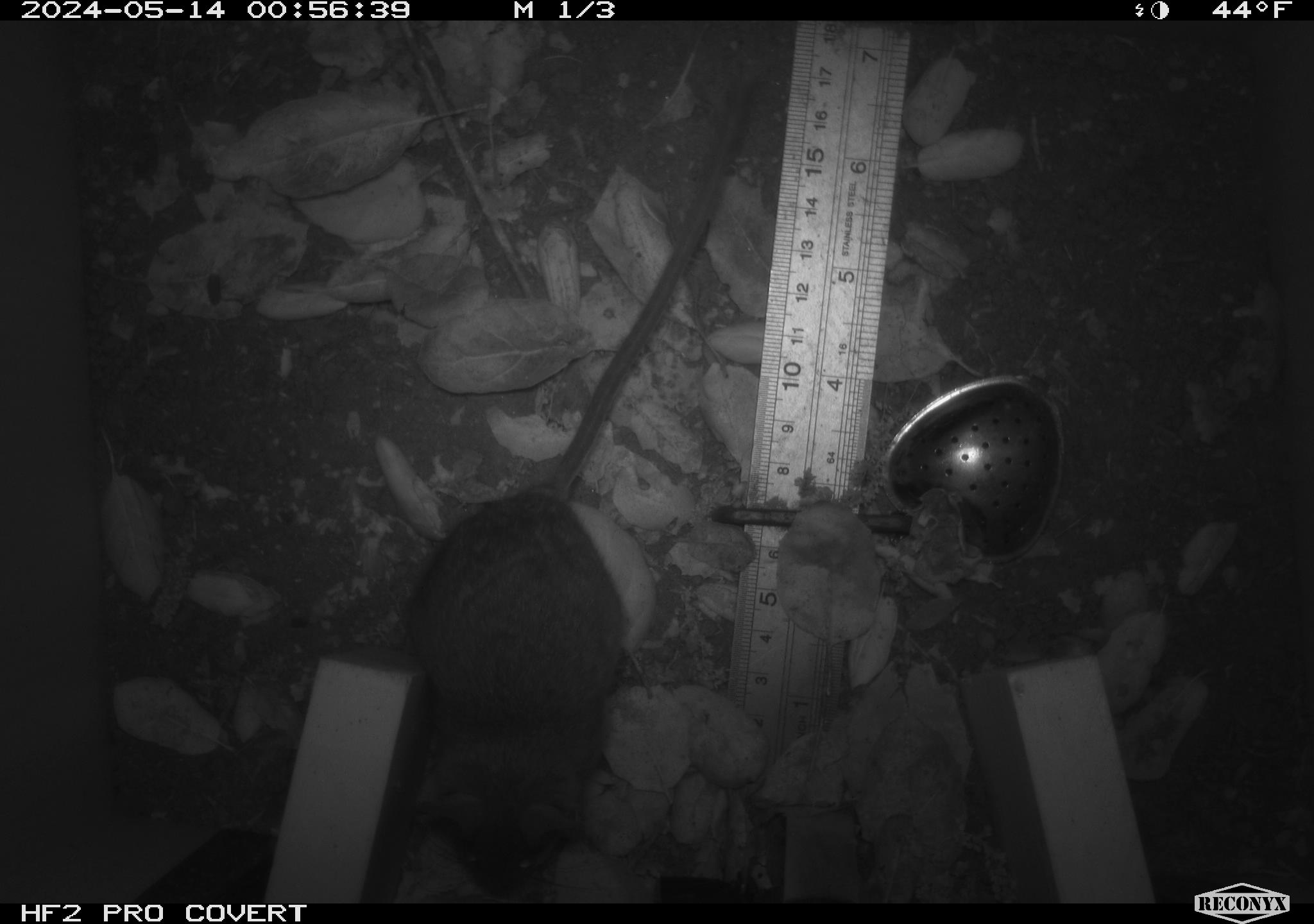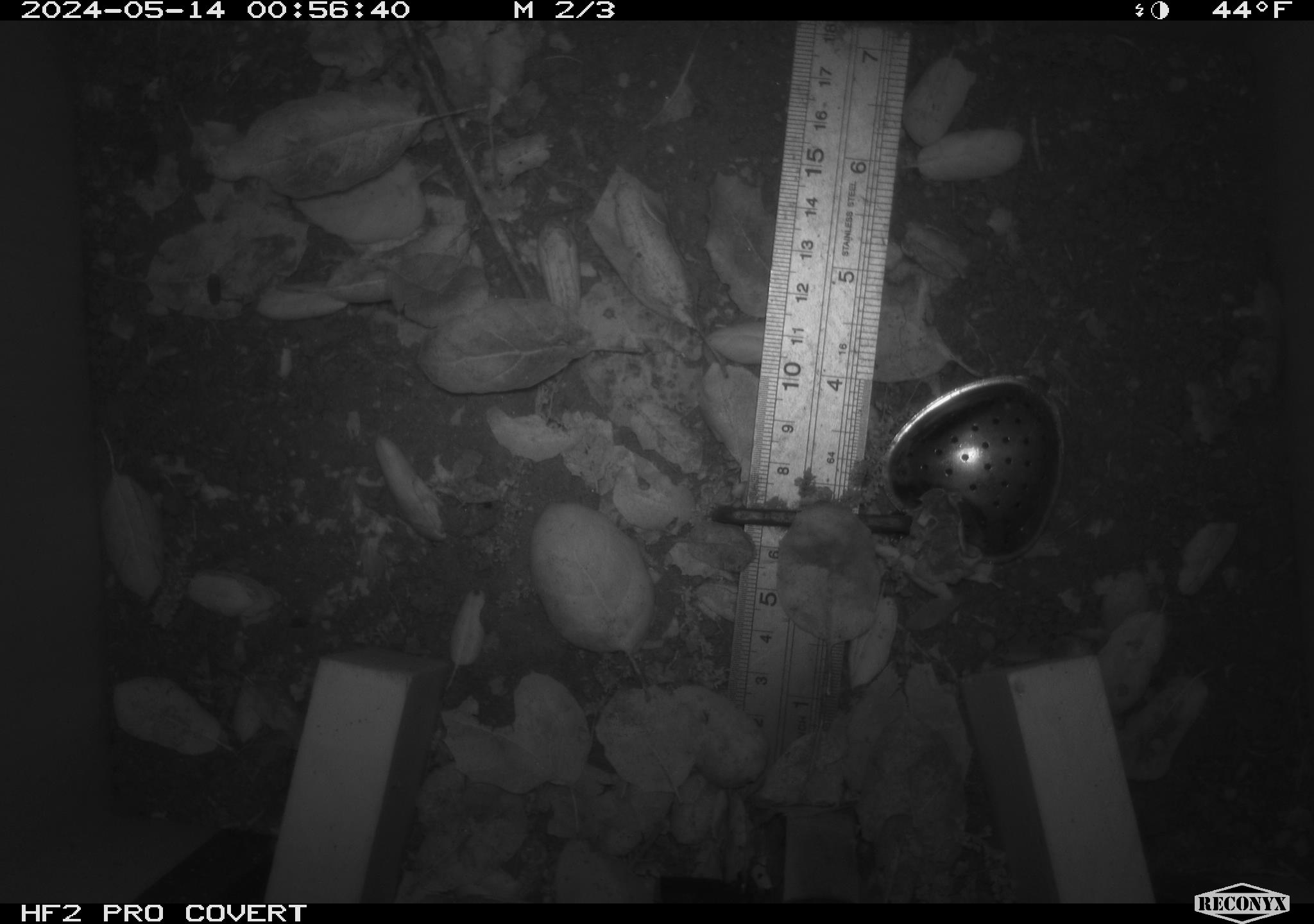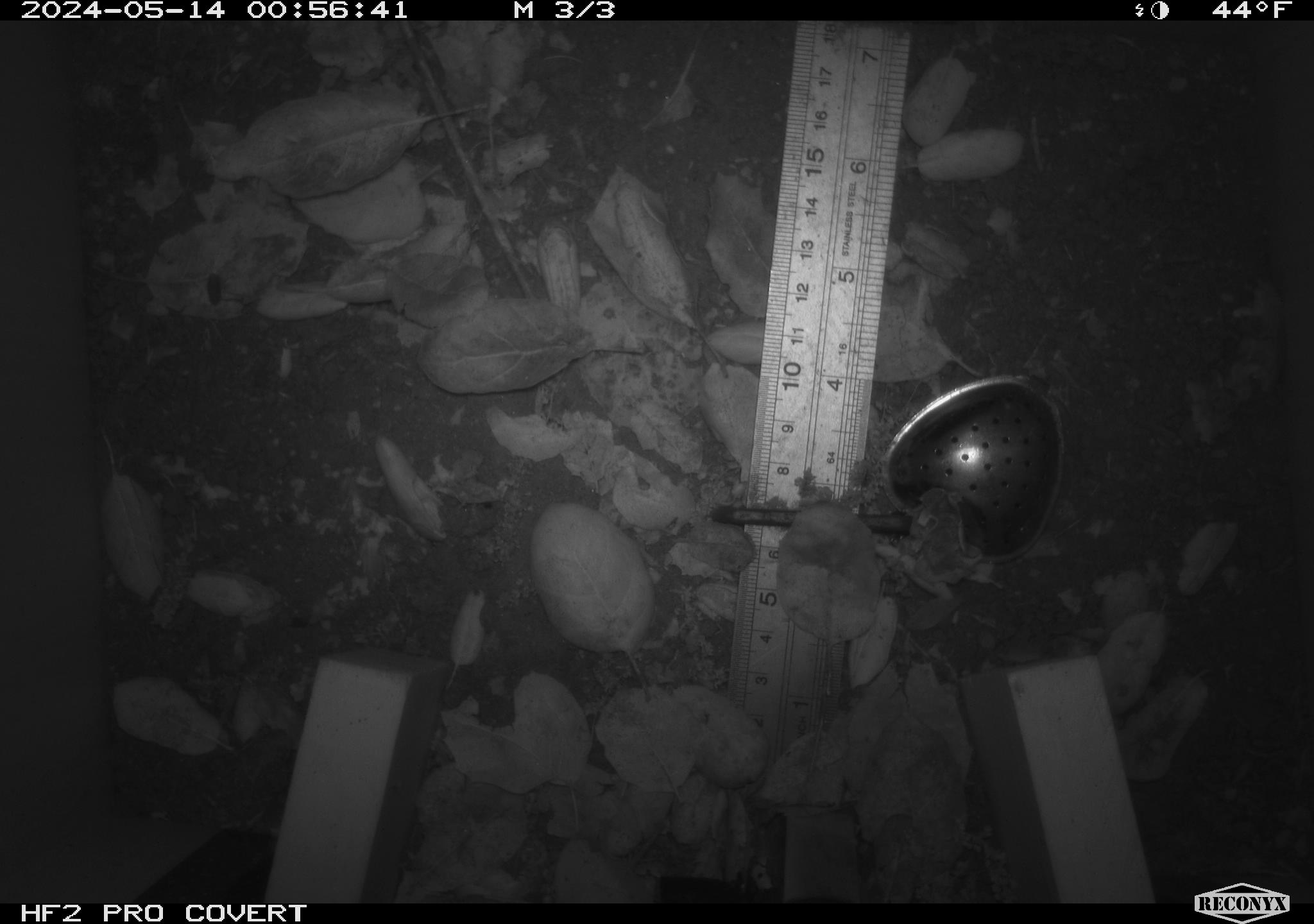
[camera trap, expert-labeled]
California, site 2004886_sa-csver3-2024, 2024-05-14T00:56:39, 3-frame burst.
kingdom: Animalia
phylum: Chordata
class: Mammalia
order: Rodentia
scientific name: Rodentia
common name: rodent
Rodent (Rodentia).